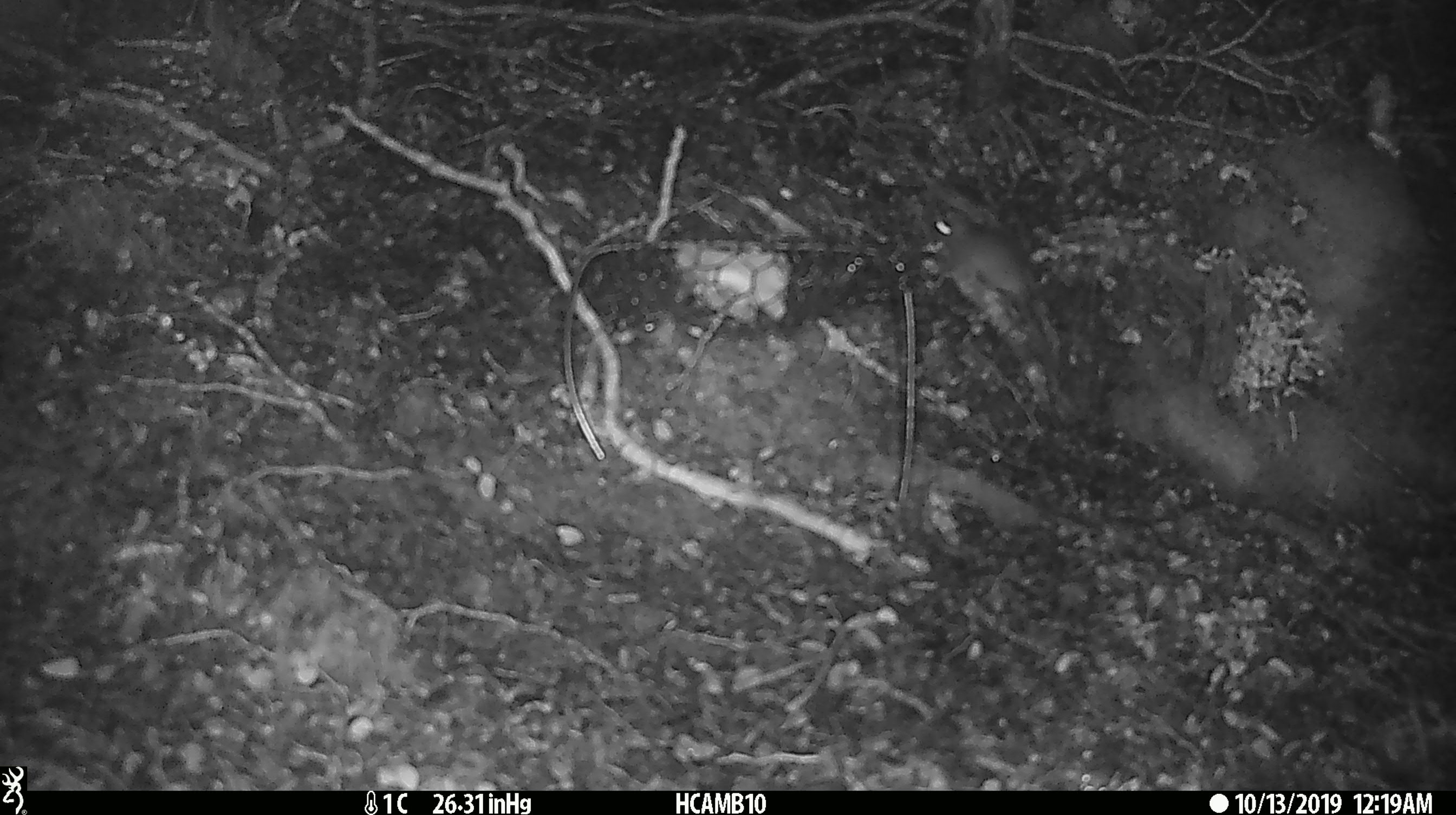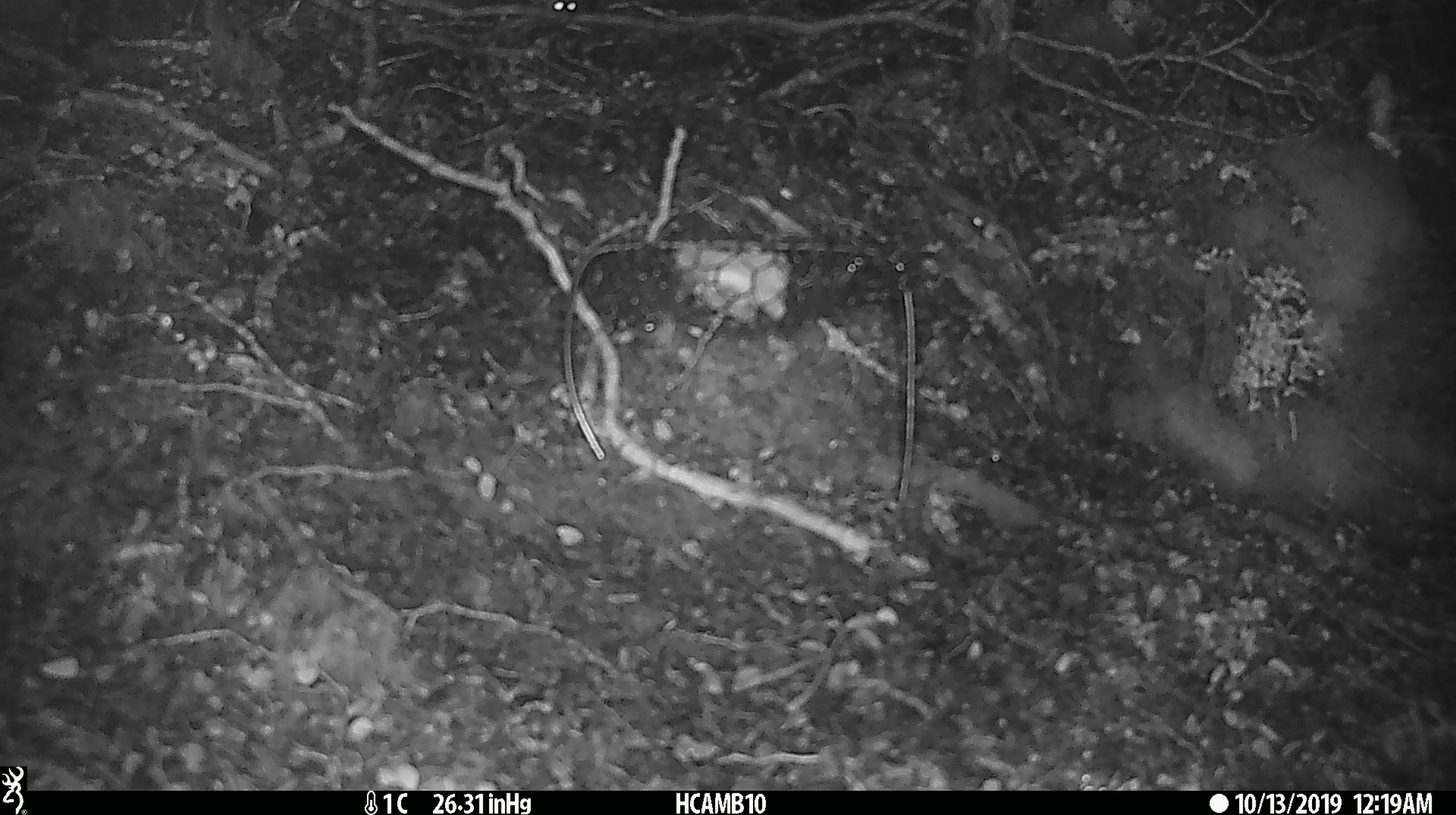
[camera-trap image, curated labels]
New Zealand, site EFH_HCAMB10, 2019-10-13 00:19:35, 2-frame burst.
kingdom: Animalia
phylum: Chordata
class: Mammalia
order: Rodentia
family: Muridae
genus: Mus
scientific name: Mus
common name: mouse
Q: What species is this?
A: Mouse (Mus).